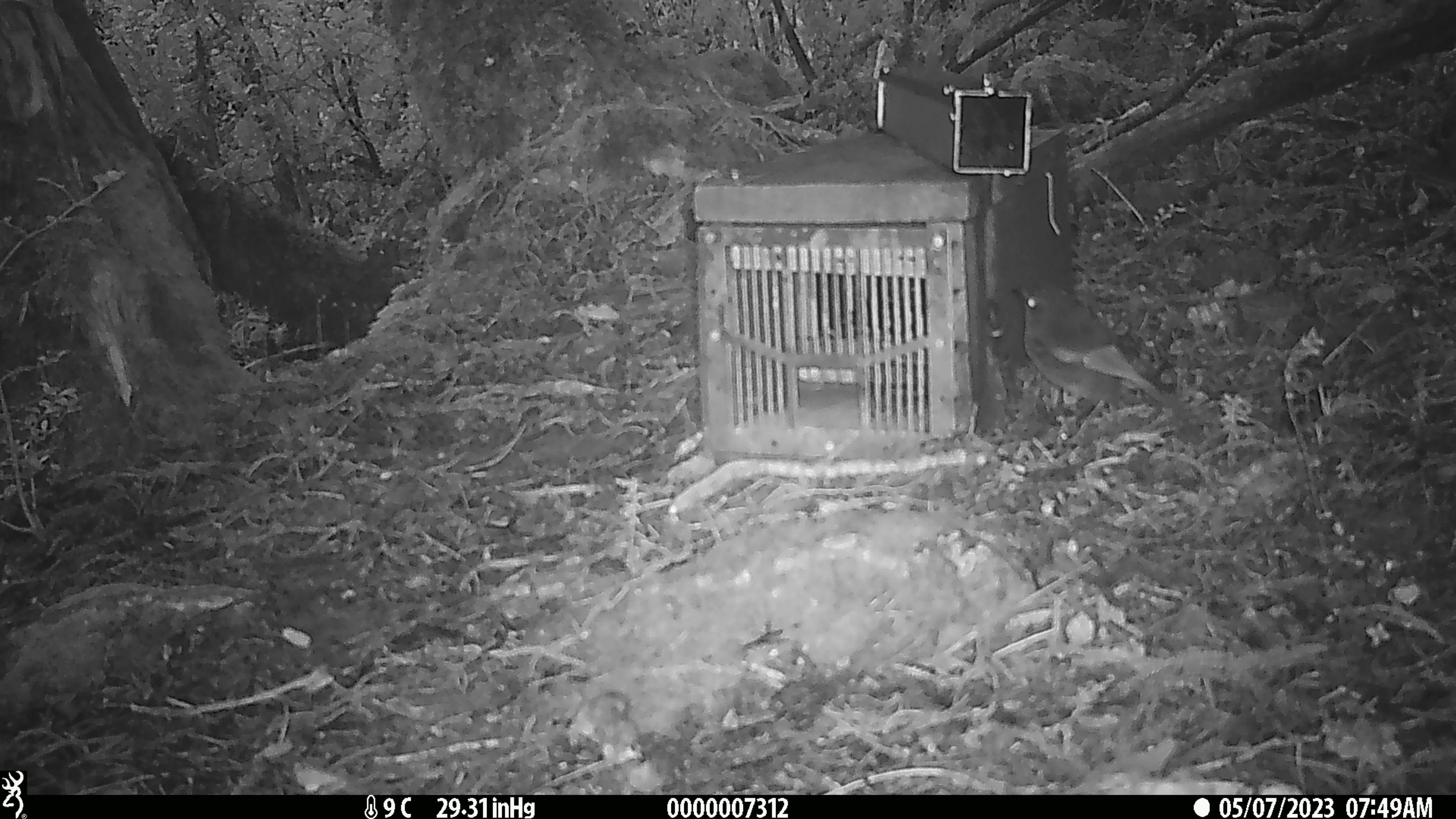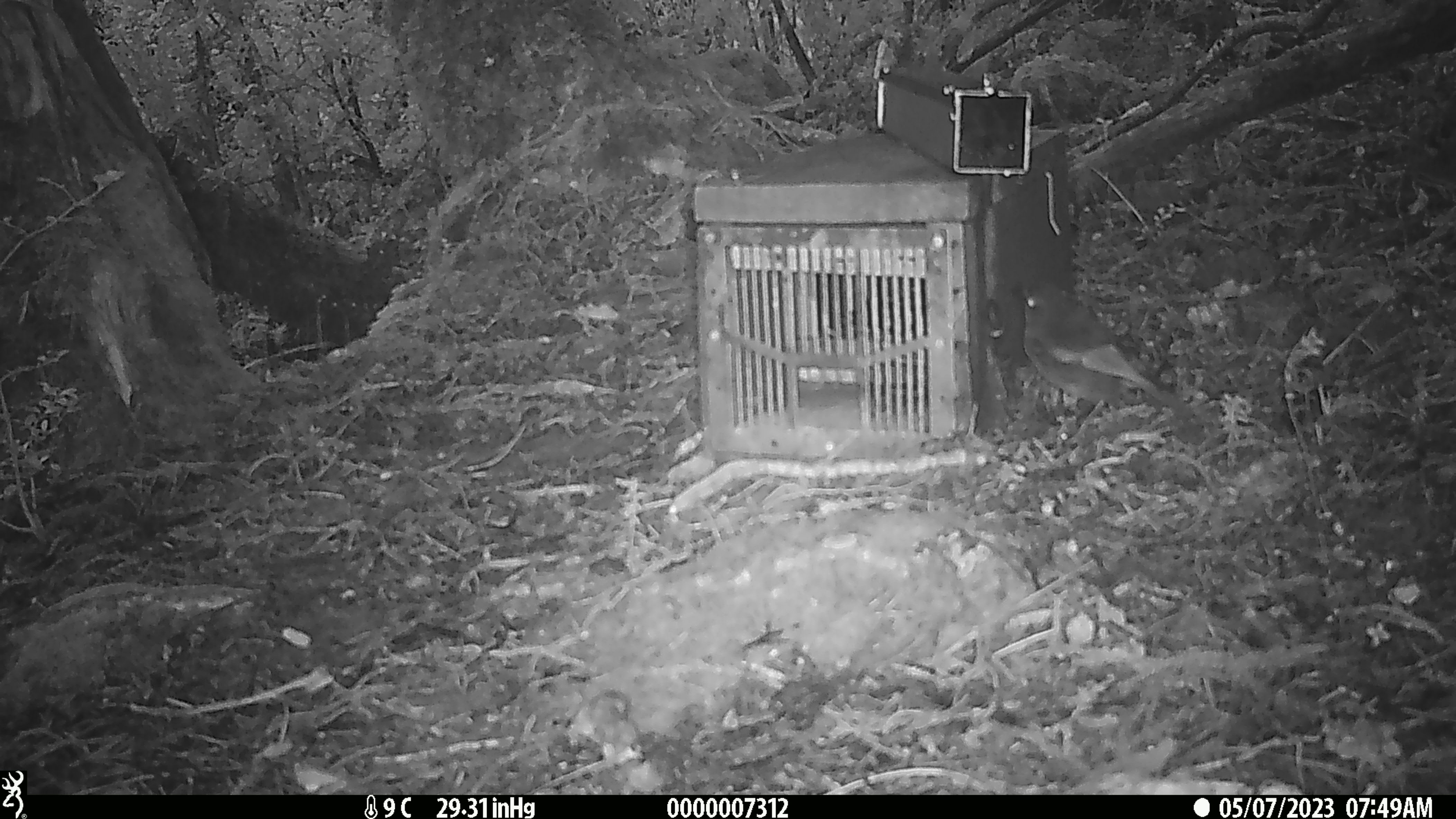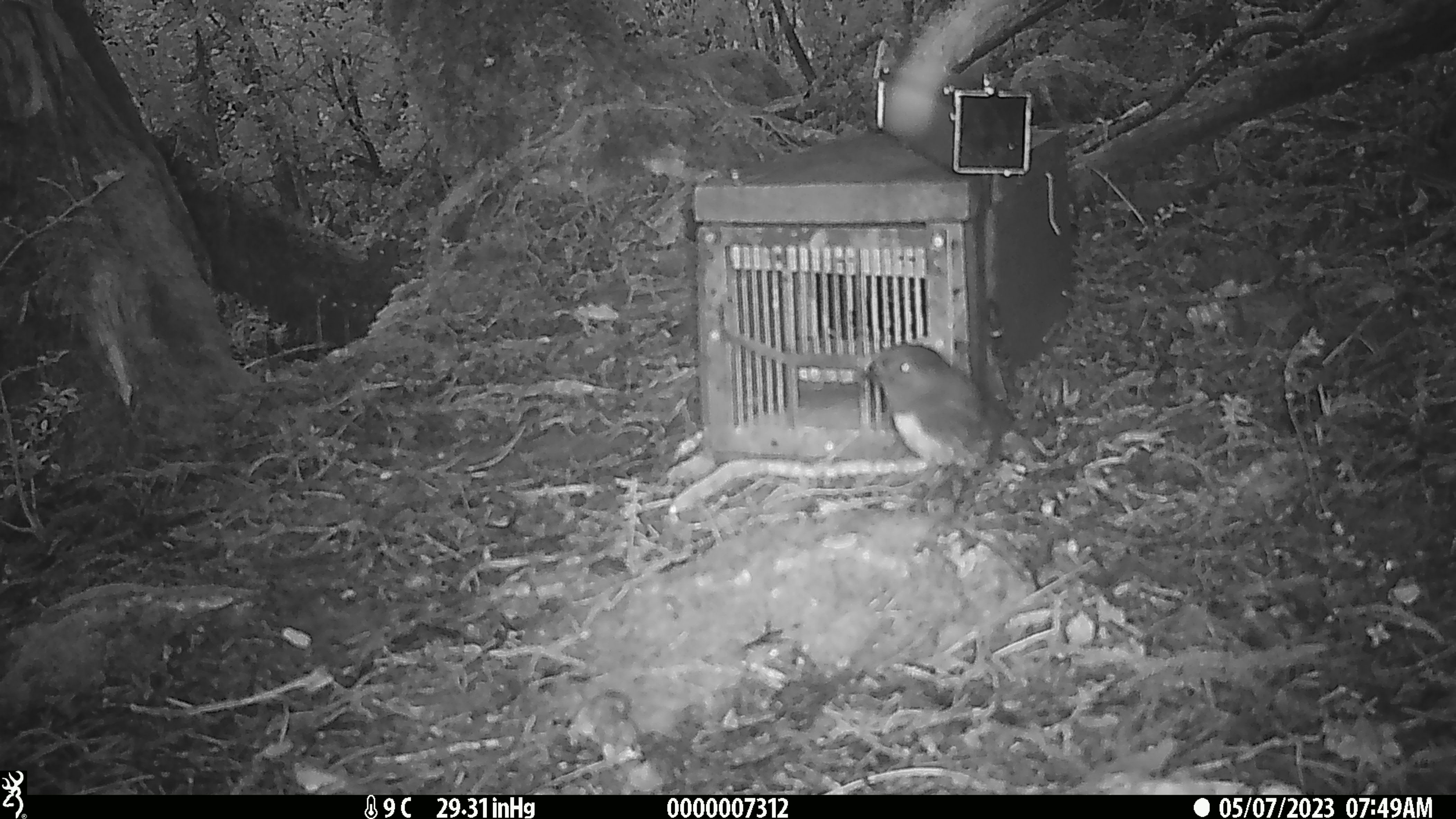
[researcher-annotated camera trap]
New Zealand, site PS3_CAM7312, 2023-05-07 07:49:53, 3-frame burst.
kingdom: Animalia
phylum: Chordata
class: Aves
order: Passeriformes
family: Petroicidae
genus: Petroica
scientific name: Petroica australis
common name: new zealand robin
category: robin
Robin (new zealand robin) (Petroica australis).